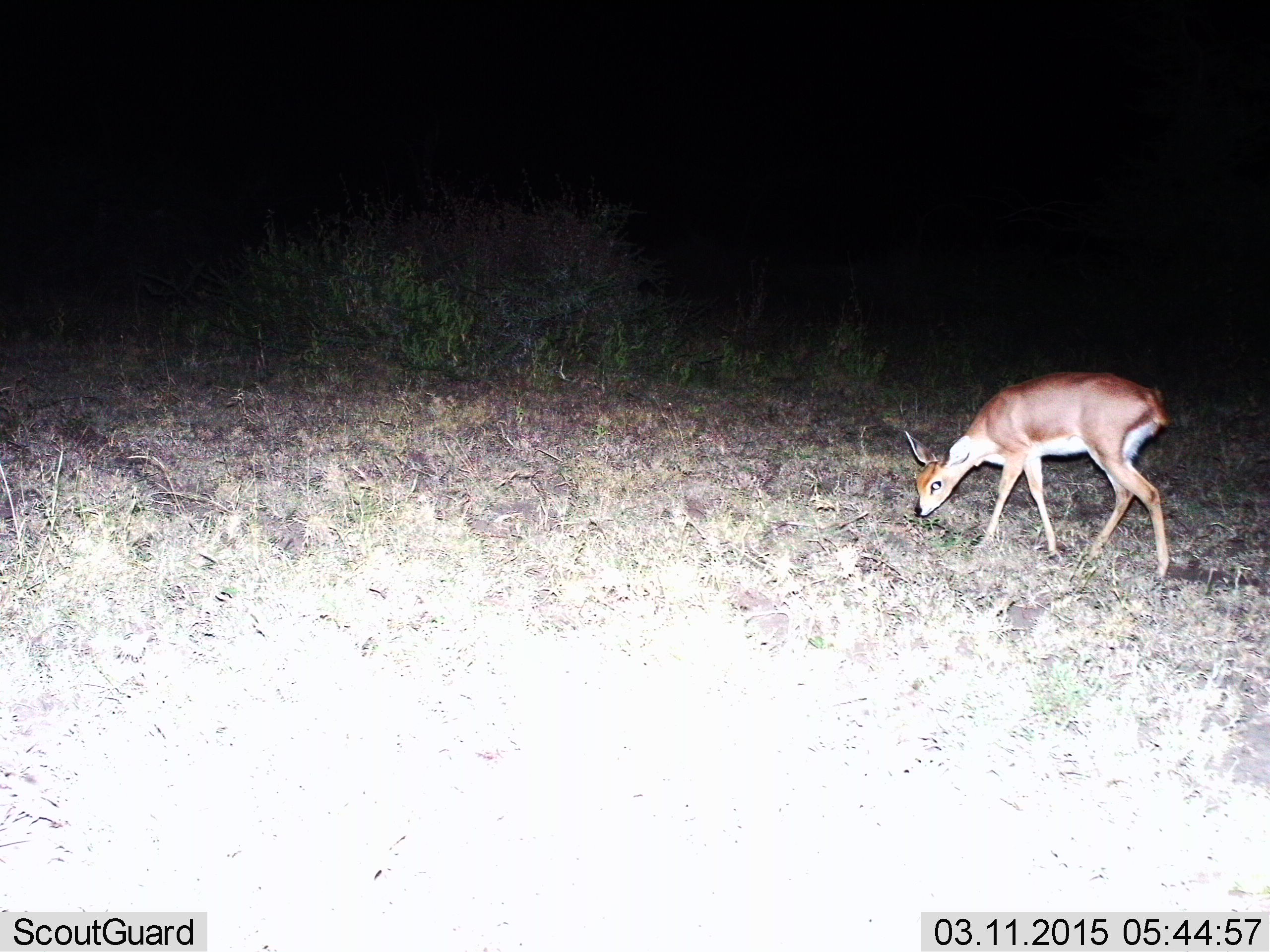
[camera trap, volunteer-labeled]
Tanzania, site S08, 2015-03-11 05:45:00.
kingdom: Animalia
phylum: Chordata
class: Mammalia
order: Artiodactyla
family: Bovidae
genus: Raphicerus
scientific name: Raphicerus campestris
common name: steenbok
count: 1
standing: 14%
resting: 0%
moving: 14%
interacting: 0%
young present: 0%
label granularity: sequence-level